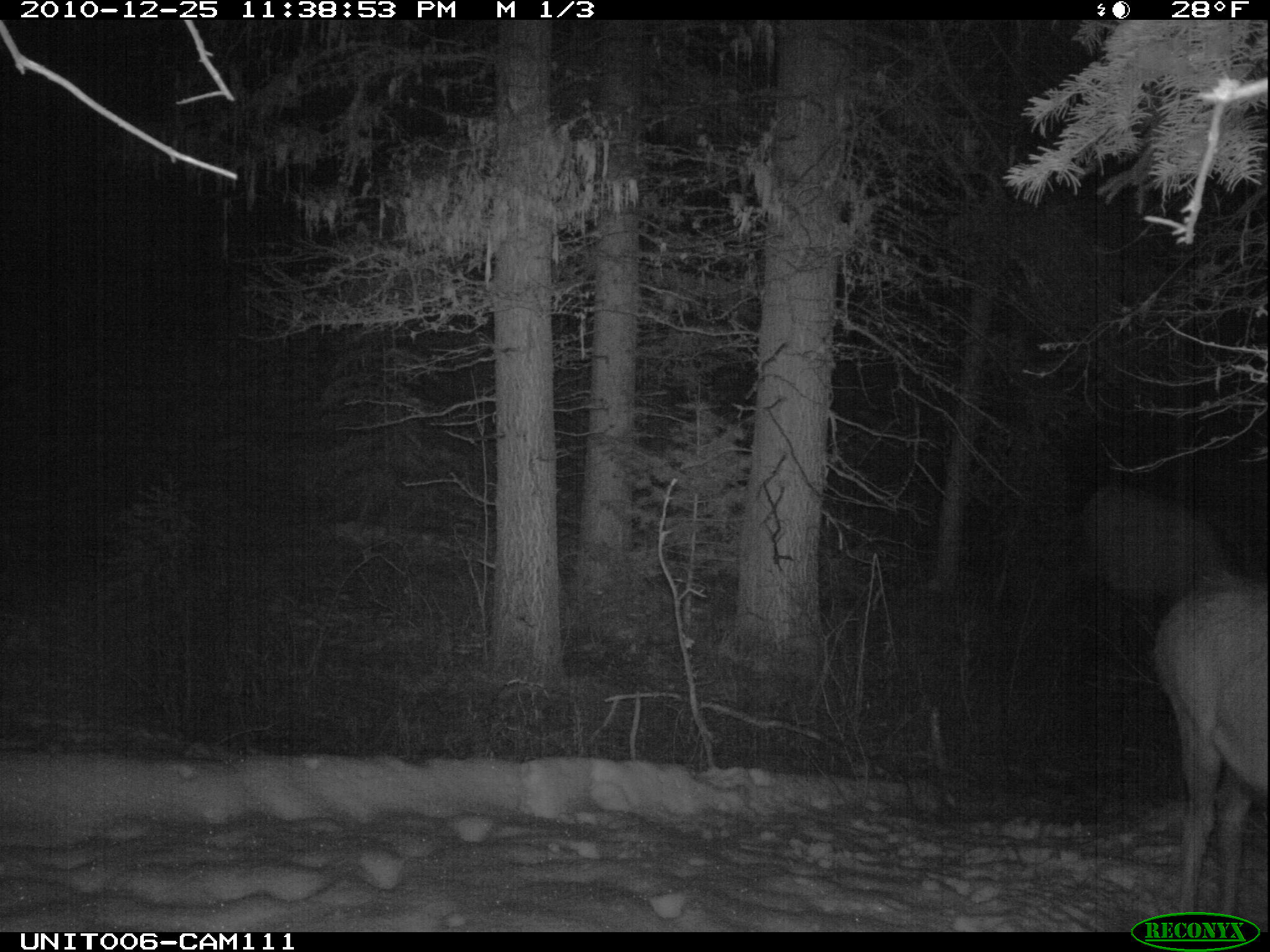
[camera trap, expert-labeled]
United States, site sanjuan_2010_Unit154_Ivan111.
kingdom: Animalia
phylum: Chordata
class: Mammalia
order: Artiodactyla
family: Cervidae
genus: Cervus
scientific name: Cervus elaphus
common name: red deer